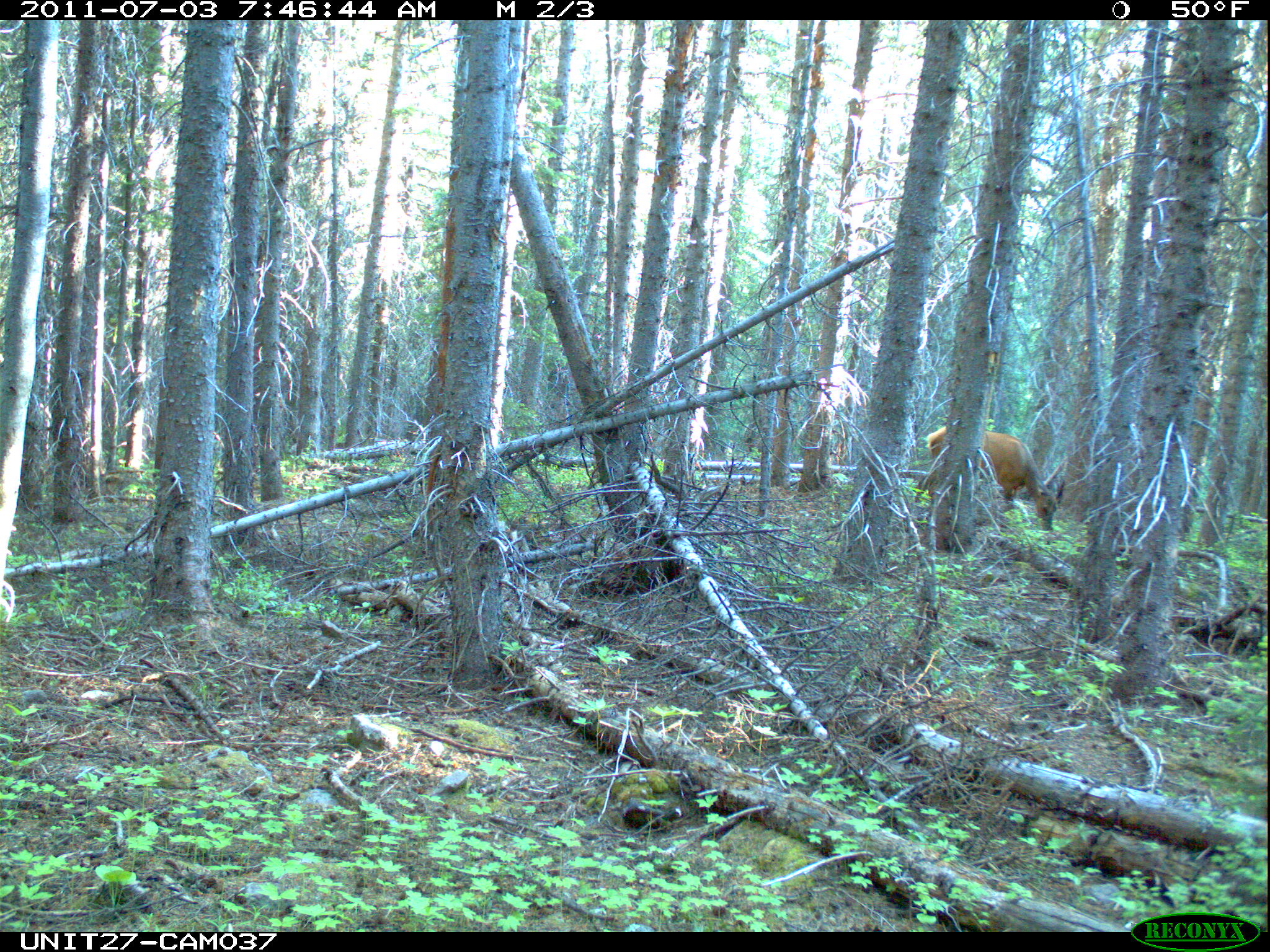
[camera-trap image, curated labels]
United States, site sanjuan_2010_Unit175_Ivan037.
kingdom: Animalia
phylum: Chordata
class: Mammalia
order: Artiodactyla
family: Cervidae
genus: Cervus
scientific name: Cervus elaphus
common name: red deer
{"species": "Cervus elaphus (red deer)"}